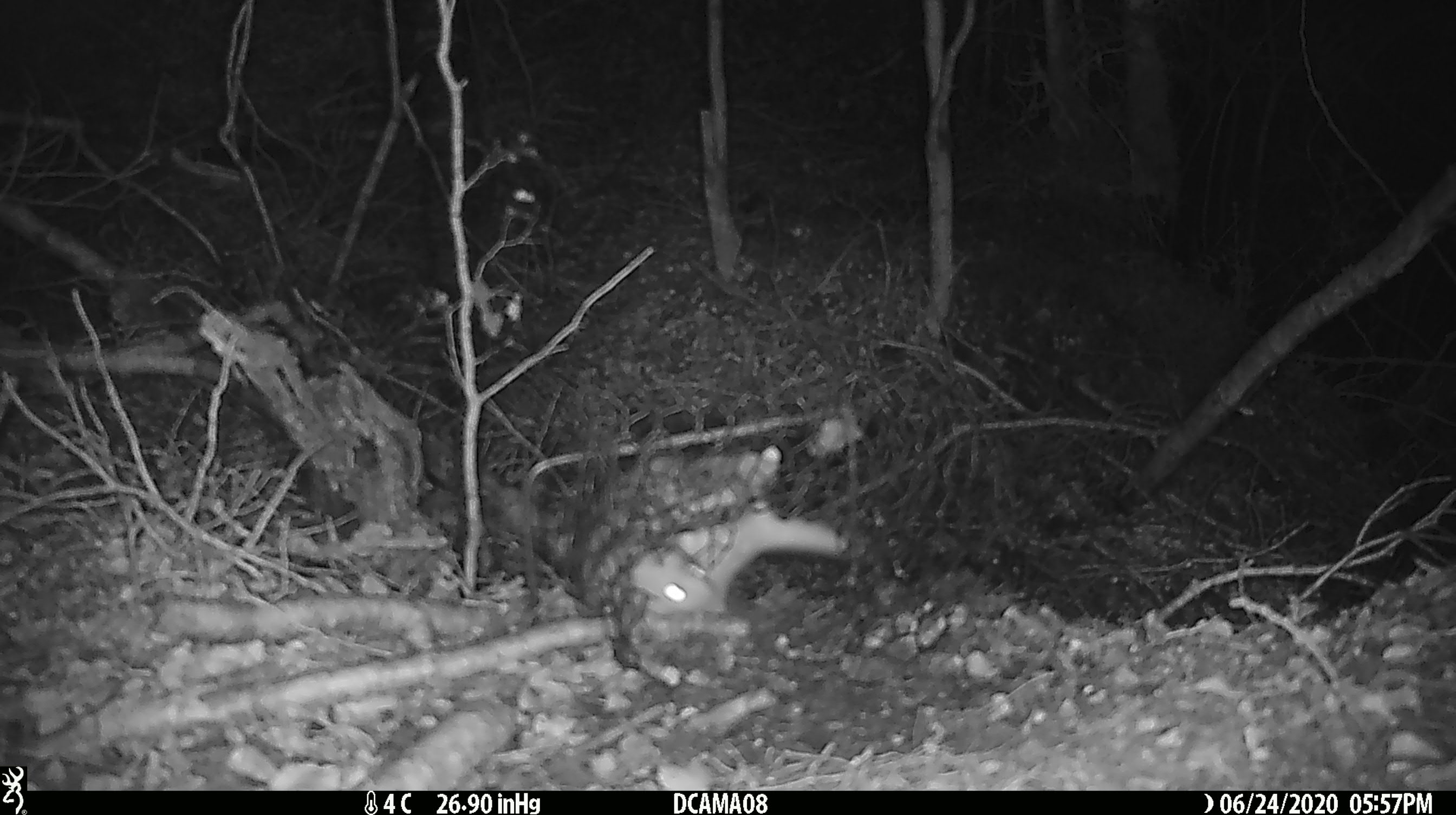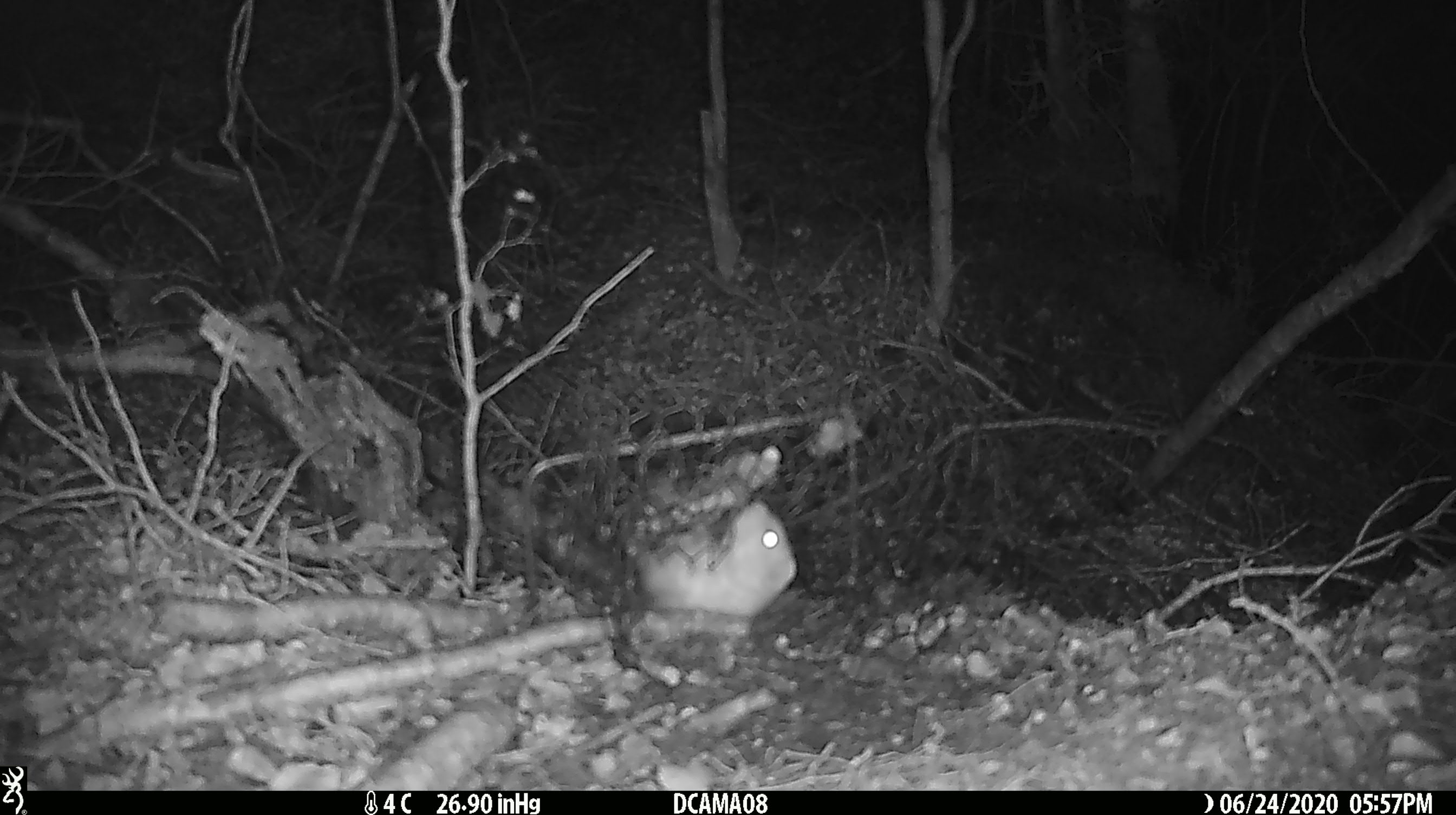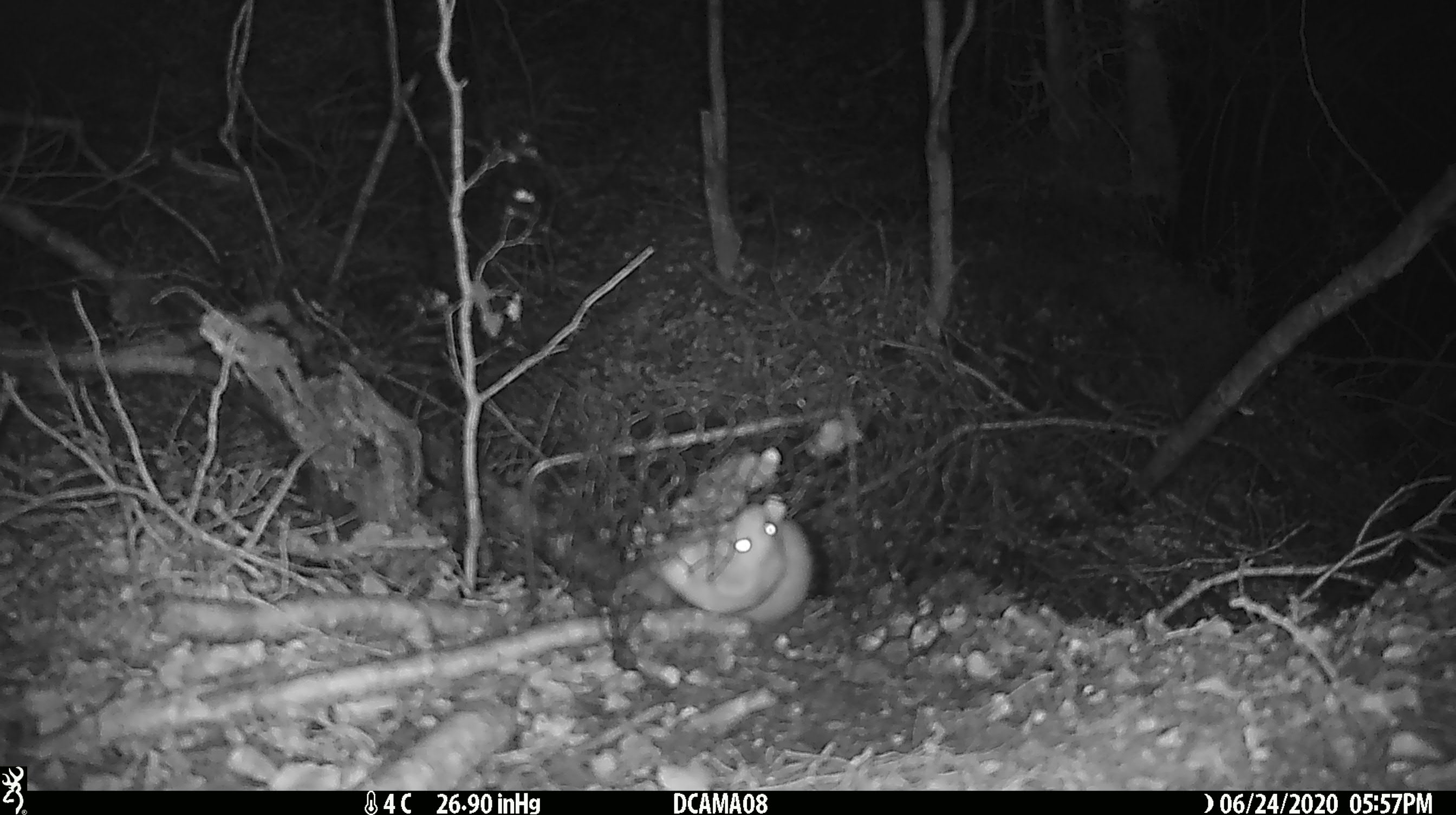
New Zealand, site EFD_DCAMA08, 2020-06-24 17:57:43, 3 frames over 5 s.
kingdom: Animalia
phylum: Chordata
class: Mammalia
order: Carnivora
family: Mustelidae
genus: Mustela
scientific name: Mustela nivalis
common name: least weasel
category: weasel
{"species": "weasel (least weasel) (Mustela nivalis)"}